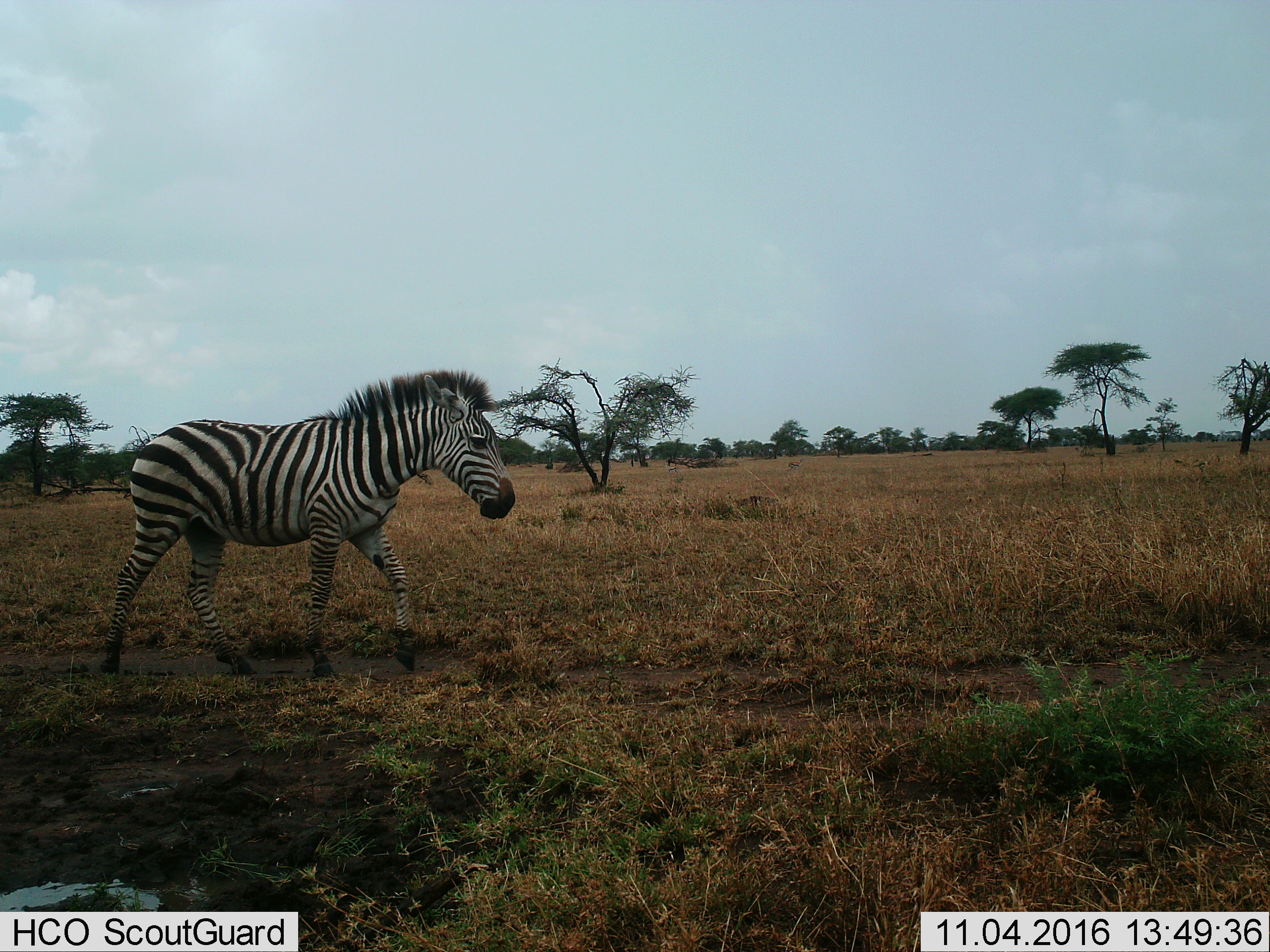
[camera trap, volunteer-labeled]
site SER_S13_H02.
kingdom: Animalia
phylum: Chordata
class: Mammalia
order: Perissodactyla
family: Equidae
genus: Equus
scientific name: Equus quagga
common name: plains zebra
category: zebraplains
Zebraplains (plains zebra) (Equus quagga), count 1. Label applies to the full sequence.